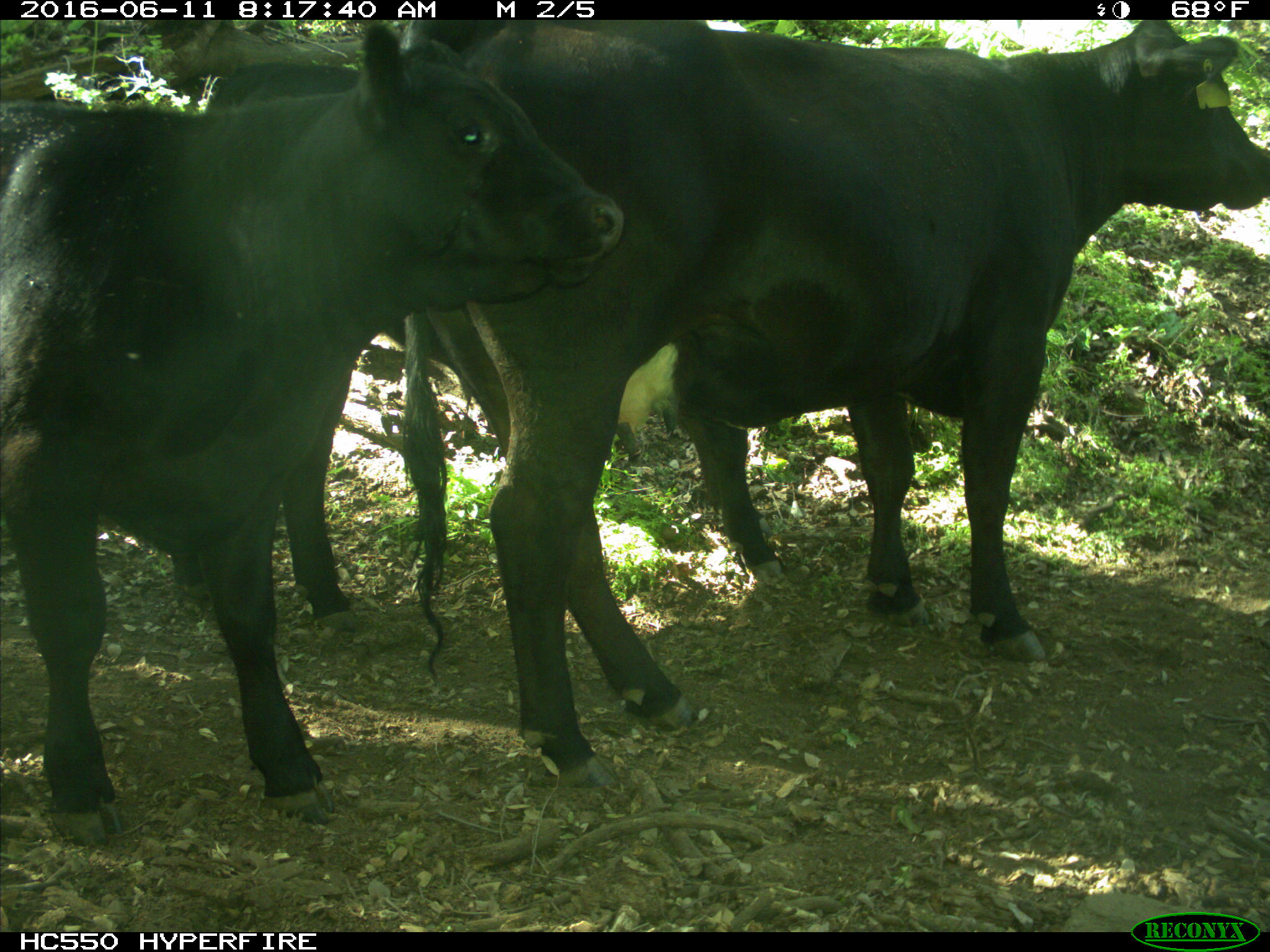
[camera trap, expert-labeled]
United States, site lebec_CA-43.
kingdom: Animalia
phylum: Chordata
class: Mammalia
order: Artiodactyla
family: Bovidae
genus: Bos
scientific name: Bos taurus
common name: domestic cow